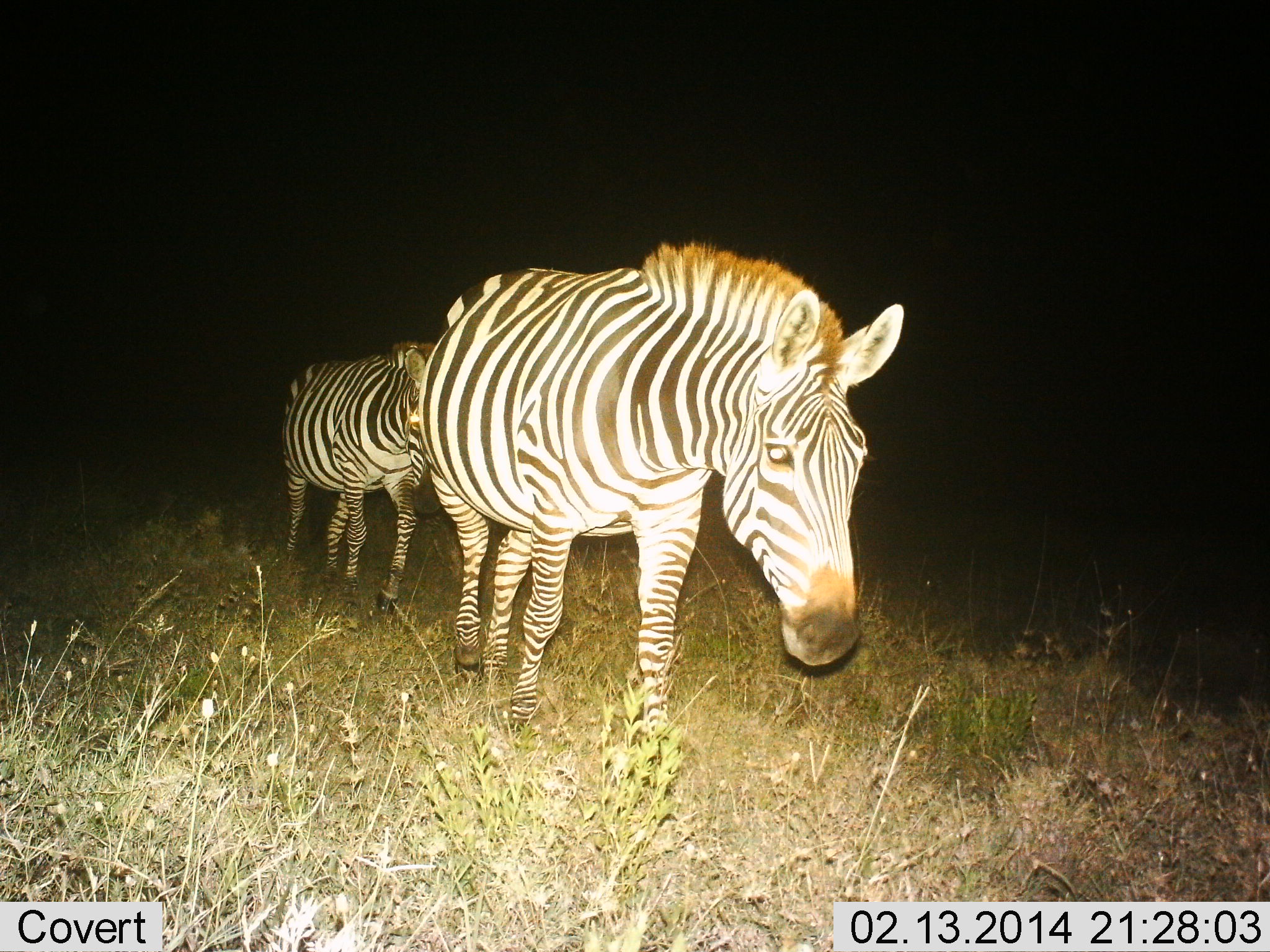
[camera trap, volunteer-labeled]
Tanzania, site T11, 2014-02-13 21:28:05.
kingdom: Animalia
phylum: Chordata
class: Mammalia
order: Perissodactyla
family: Equidae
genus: Equus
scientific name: Equus quagga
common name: plains zebra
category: zebra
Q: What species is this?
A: Zebra (plains zebra) (Equus quagga).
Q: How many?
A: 2.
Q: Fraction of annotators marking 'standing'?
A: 20%.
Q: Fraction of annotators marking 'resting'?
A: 0%.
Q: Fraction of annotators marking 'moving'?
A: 80%.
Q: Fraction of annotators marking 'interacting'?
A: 0%.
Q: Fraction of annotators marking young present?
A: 0%.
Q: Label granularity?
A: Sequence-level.